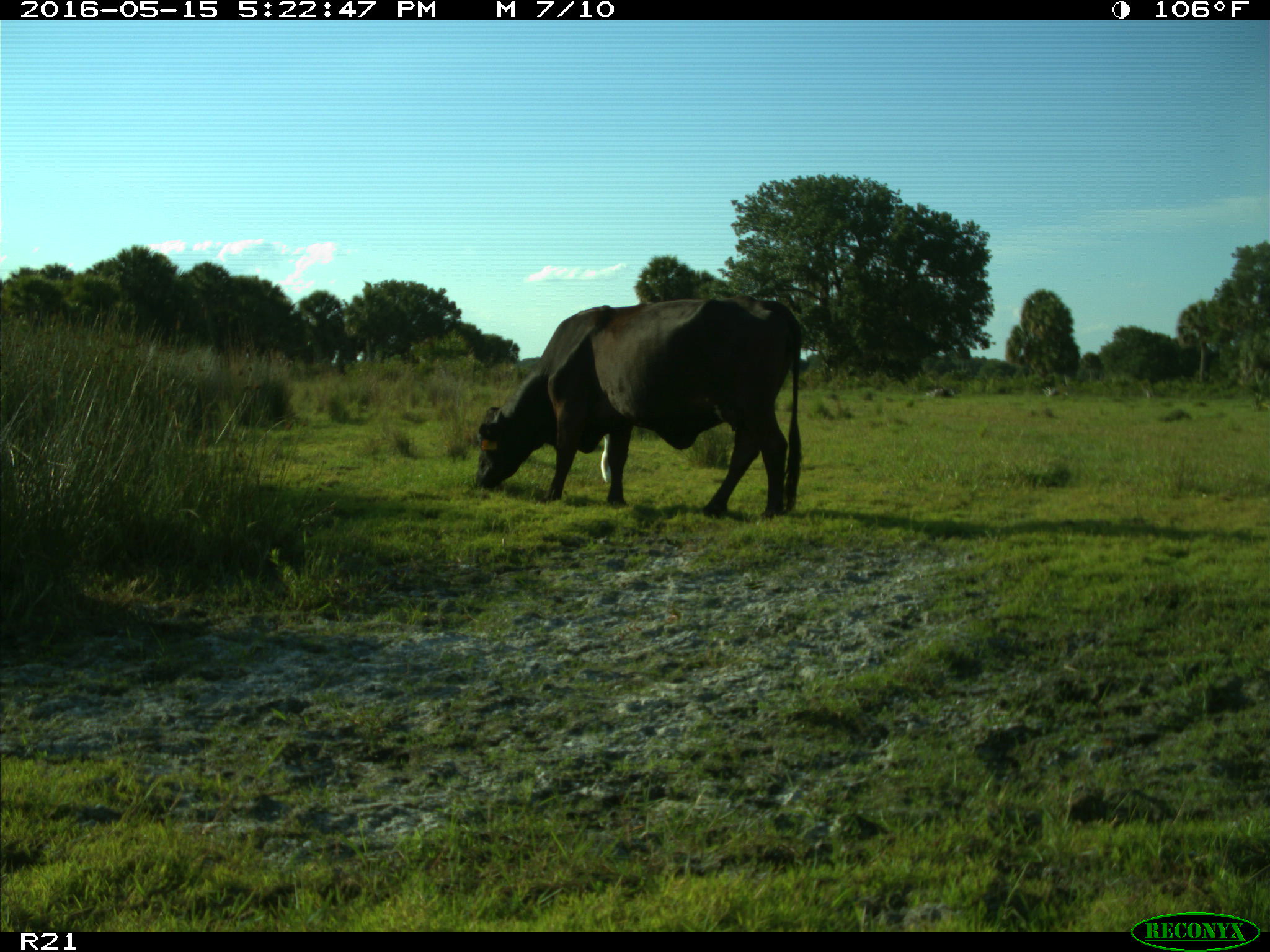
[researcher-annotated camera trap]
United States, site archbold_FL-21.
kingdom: Animalia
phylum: Chordata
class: Mammalia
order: Artiodactyla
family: Bovidae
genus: Bos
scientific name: Bos taurus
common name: domestic cow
Bos taurus (domestic cow).